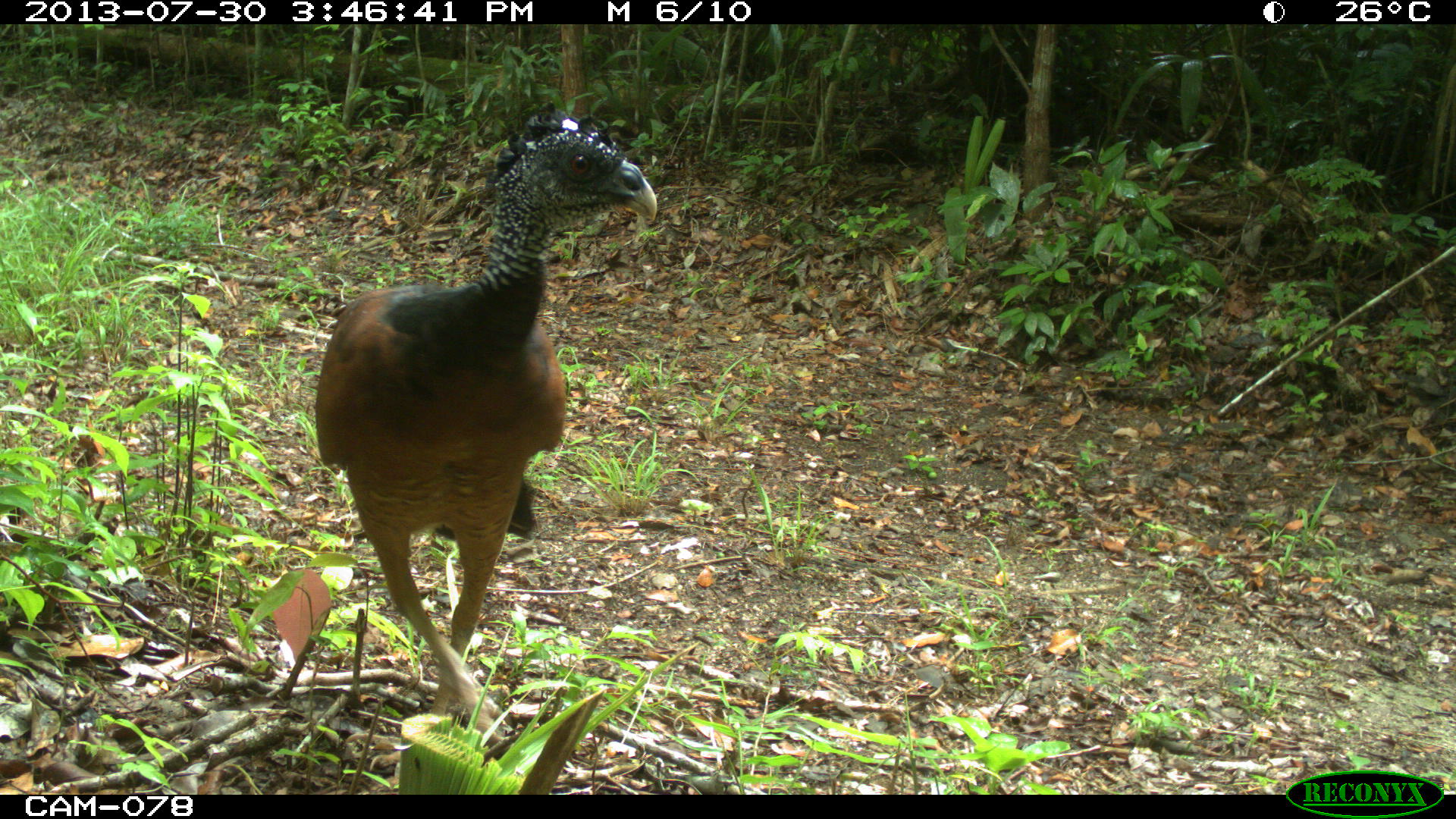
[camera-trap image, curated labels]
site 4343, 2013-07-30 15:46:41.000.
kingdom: Animalia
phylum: Chordata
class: Aves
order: Galliformes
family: Cracidae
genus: Crax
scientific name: Crax rubra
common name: great curassow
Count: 1.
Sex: female.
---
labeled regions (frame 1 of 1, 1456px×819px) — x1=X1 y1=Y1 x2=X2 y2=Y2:
crax rubra: x1=313 y1=100 x2=658 y2=759